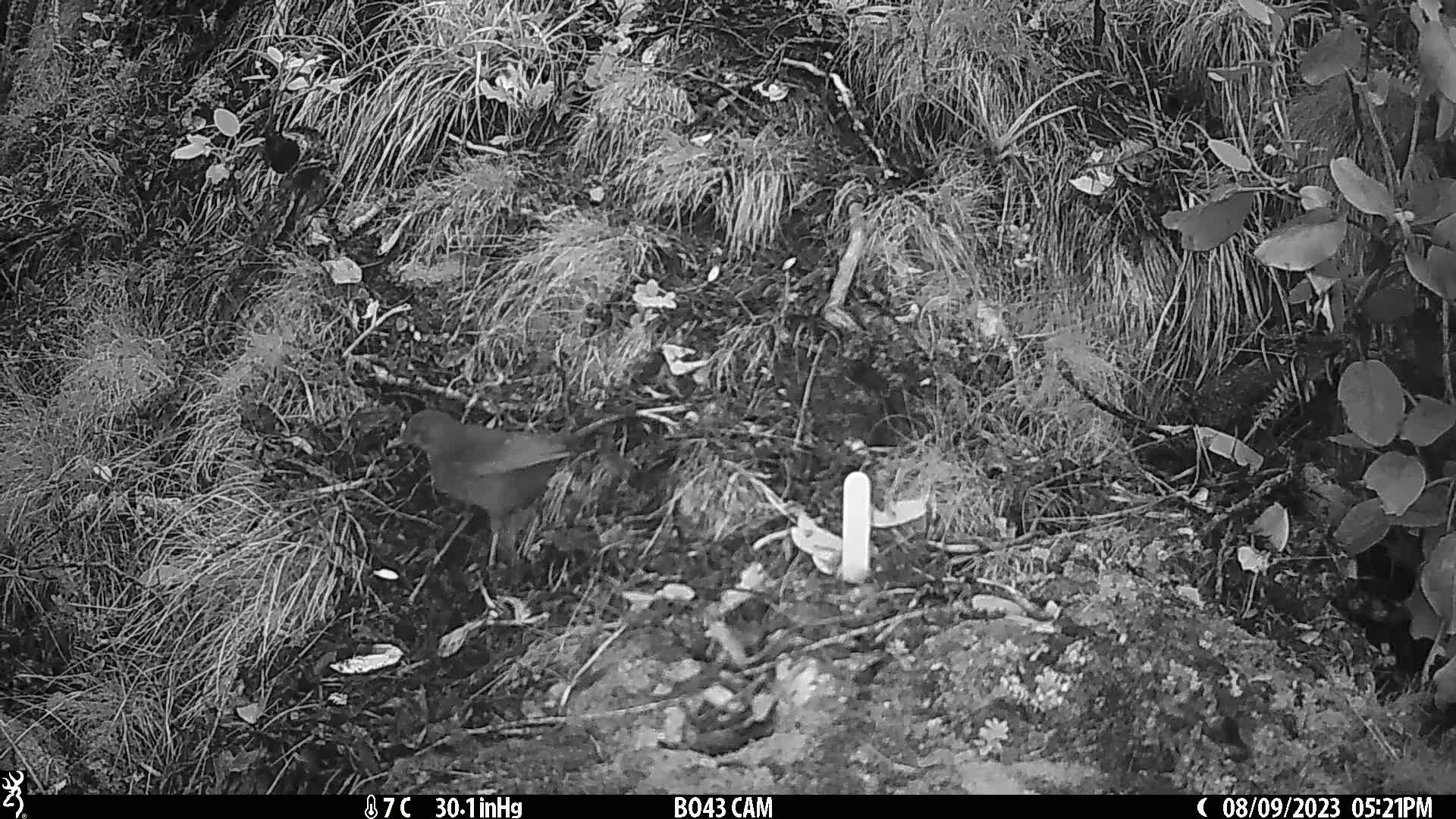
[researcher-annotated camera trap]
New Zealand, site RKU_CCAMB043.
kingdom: Animalia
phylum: Chordata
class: Aves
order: Passeriformes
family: Turdidae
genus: Turdus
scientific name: Turdus merula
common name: eurasian blackbird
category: blackbird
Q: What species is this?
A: Blackbird (eurasian blackbird) (Turdus merula).